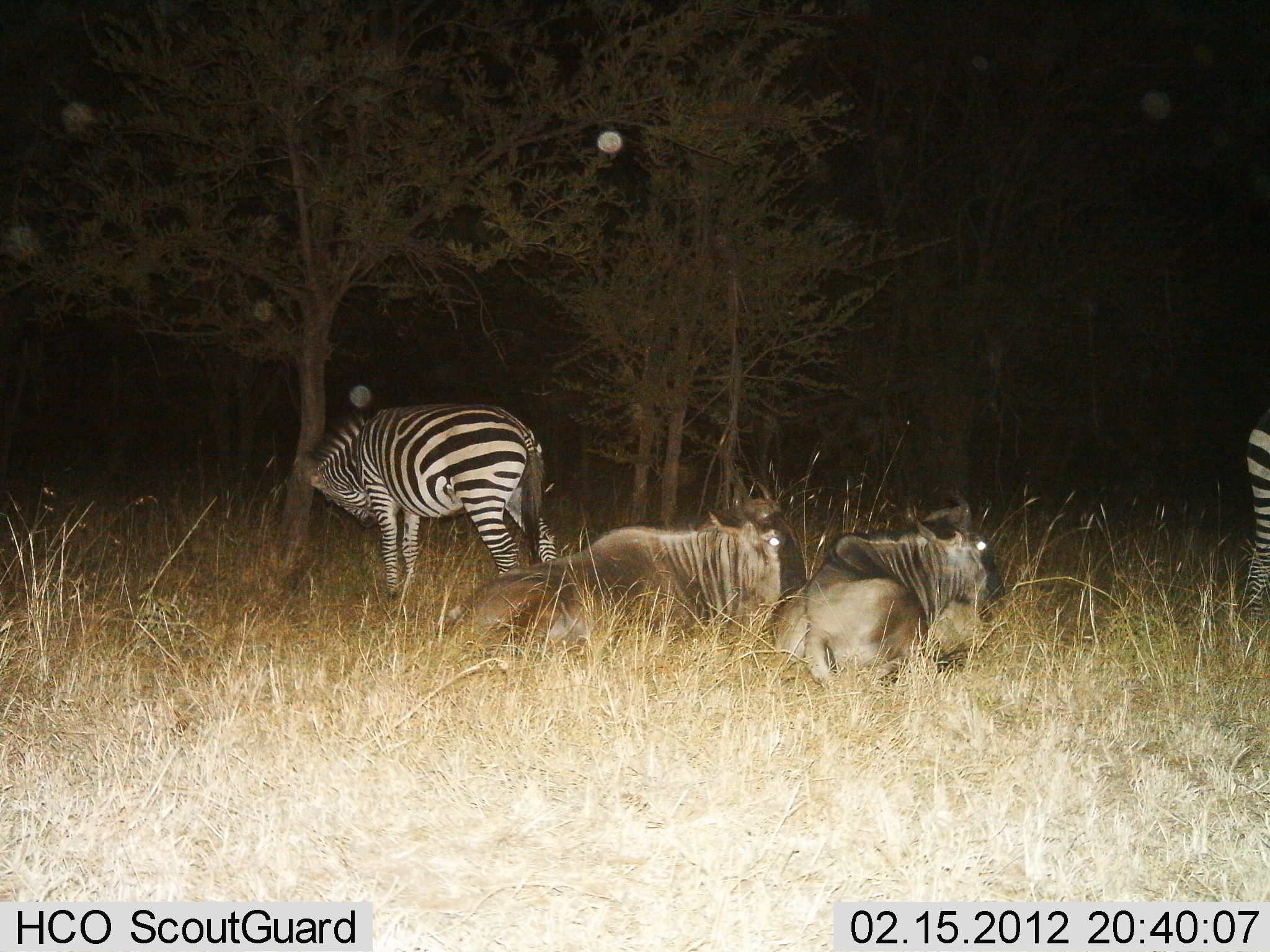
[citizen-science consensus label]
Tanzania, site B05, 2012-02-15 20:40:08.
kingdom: Animalia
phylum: Chordata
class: Mammalia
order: Artiodactyla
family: Bovidae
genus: Connochaetes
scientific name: Connochaetes taurinus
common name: blue wildebeest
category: wildebeest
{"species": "wildebeest (blue wildebeest) (Connochaetes taurinus)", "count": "2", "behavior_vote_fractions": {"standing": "0%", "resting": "100%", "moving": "0%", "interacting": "0%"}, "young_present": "0%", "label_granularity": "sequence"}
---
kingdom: Animalia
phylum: Chordata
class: Mammalia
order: Perissodactyla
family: Equidae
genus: Equus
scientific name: Equus quagga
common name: plains zebra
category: zebra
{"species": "zebra (plains zebra) (Equus quagga)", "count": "2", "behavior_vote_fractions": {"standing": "84%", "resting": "12%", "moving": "8%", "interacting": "0%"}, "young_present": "0%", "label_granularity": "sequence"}